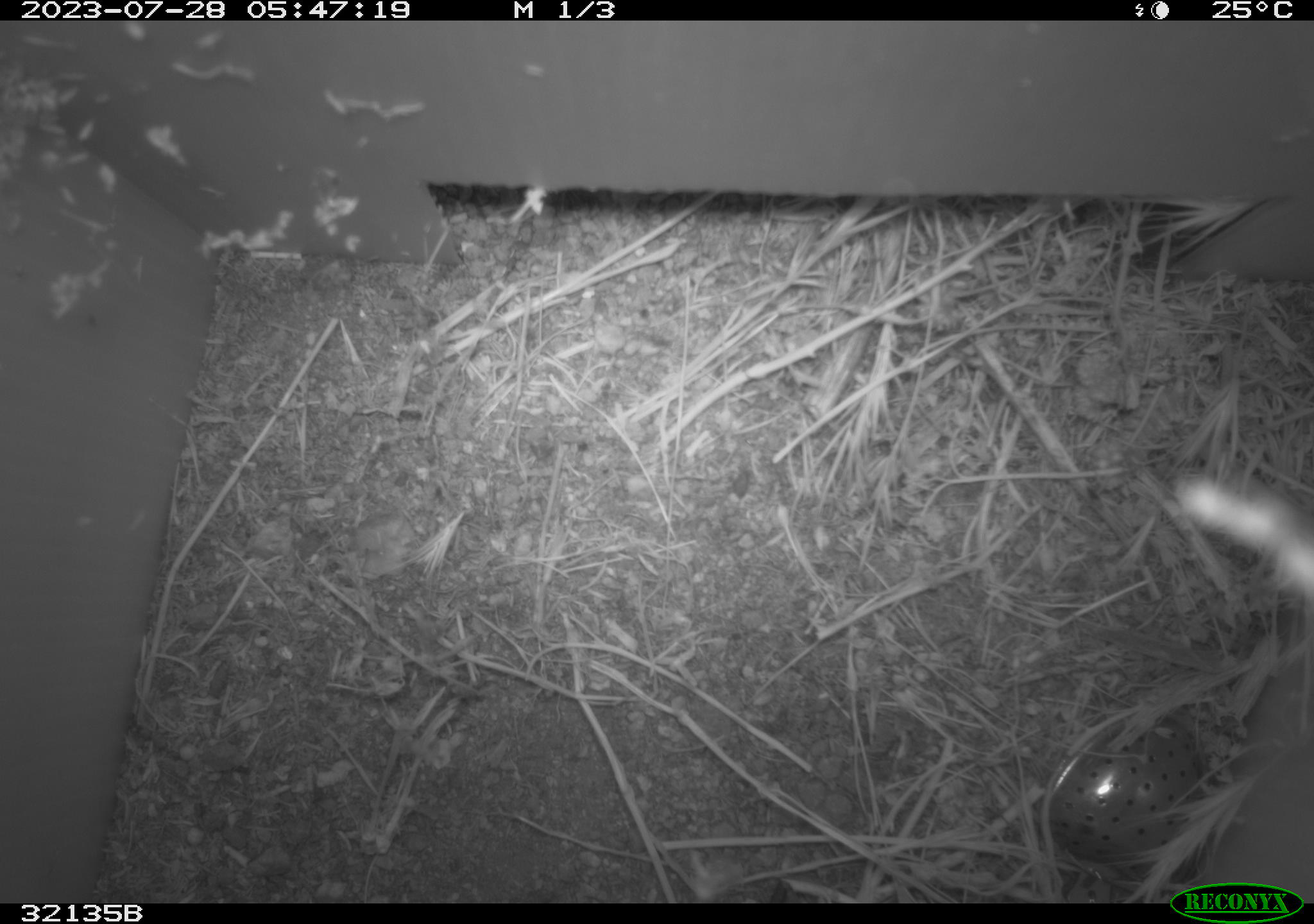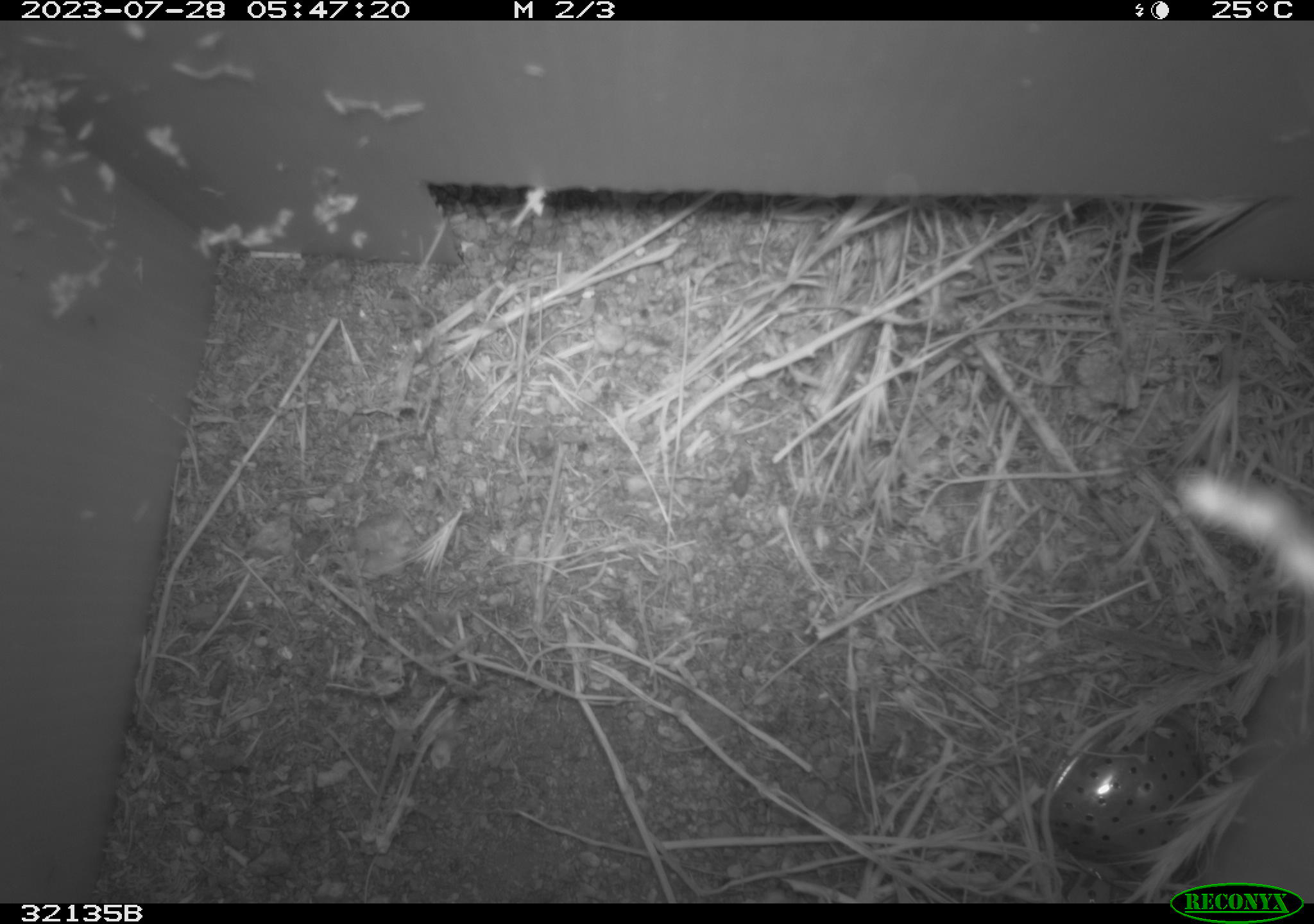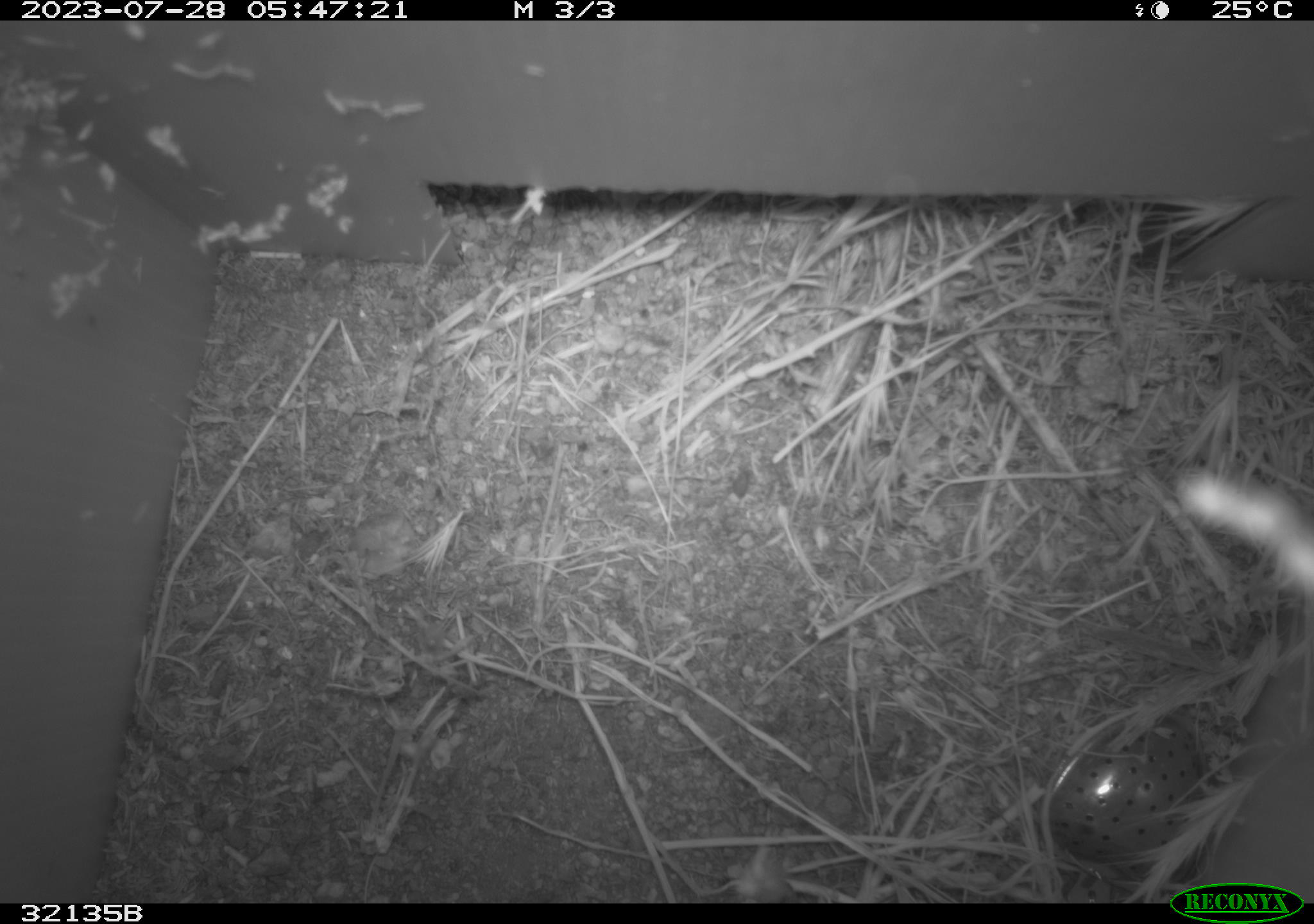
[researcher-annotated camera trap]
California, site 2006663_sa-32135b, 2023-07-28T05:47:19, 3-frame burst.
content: unidentified animal